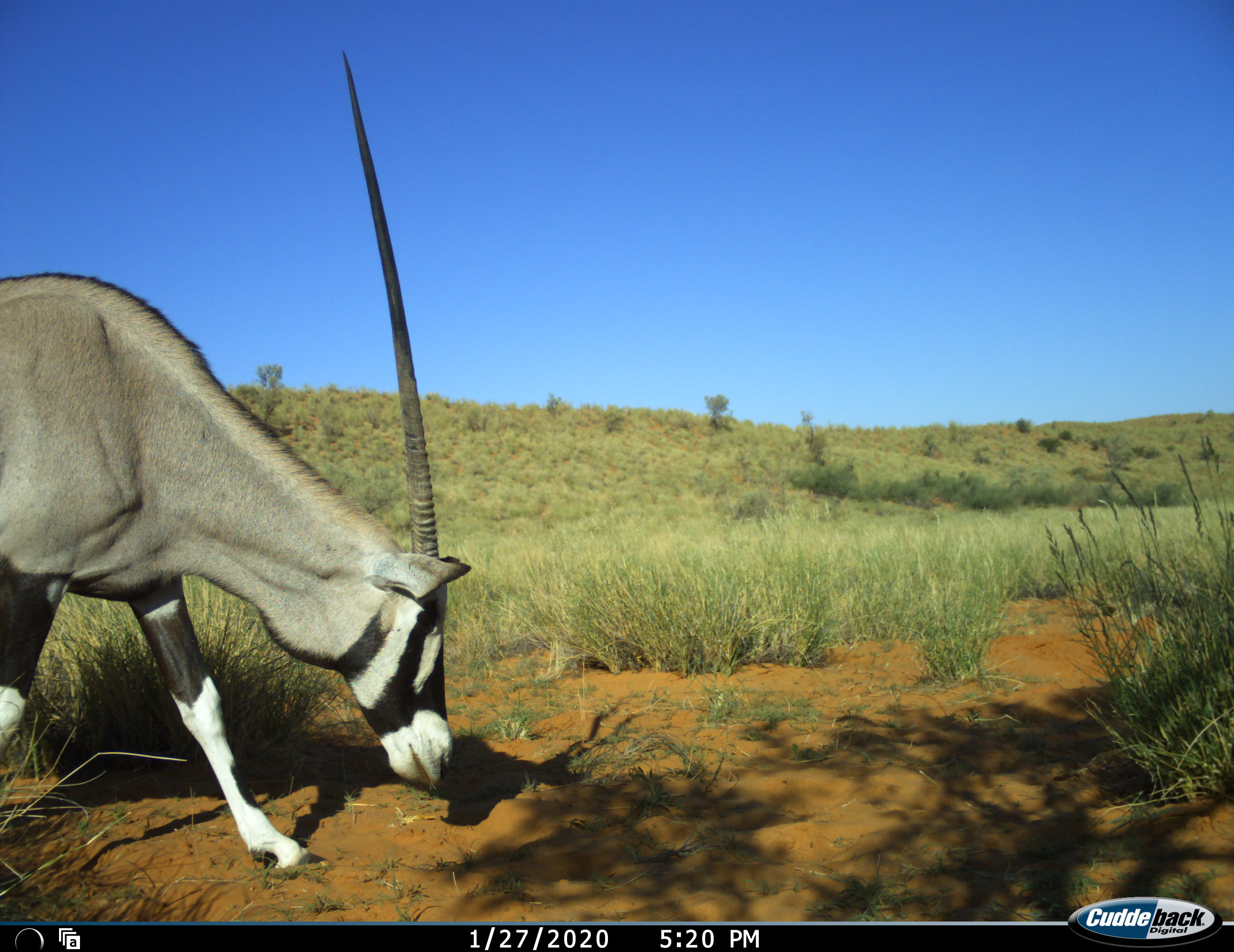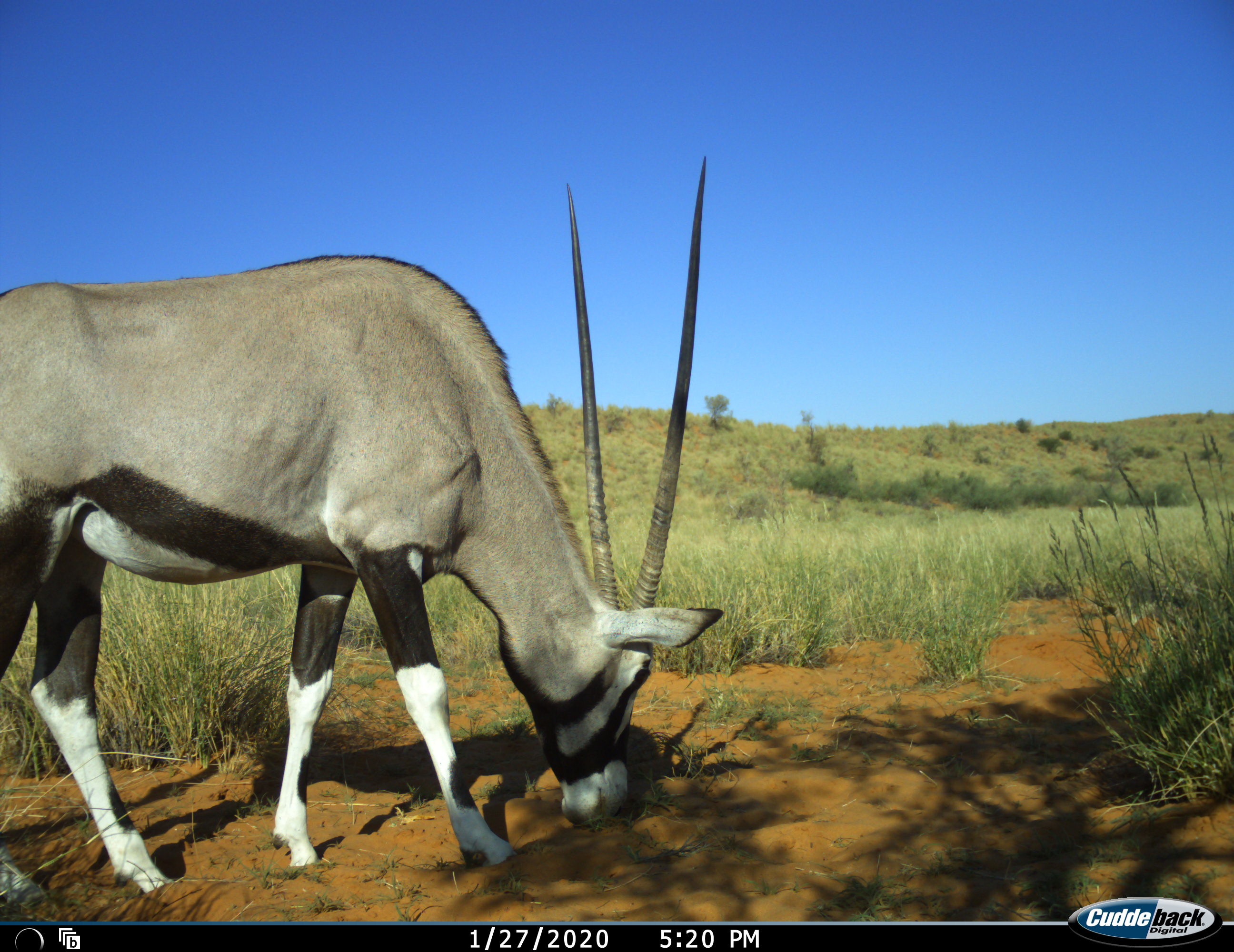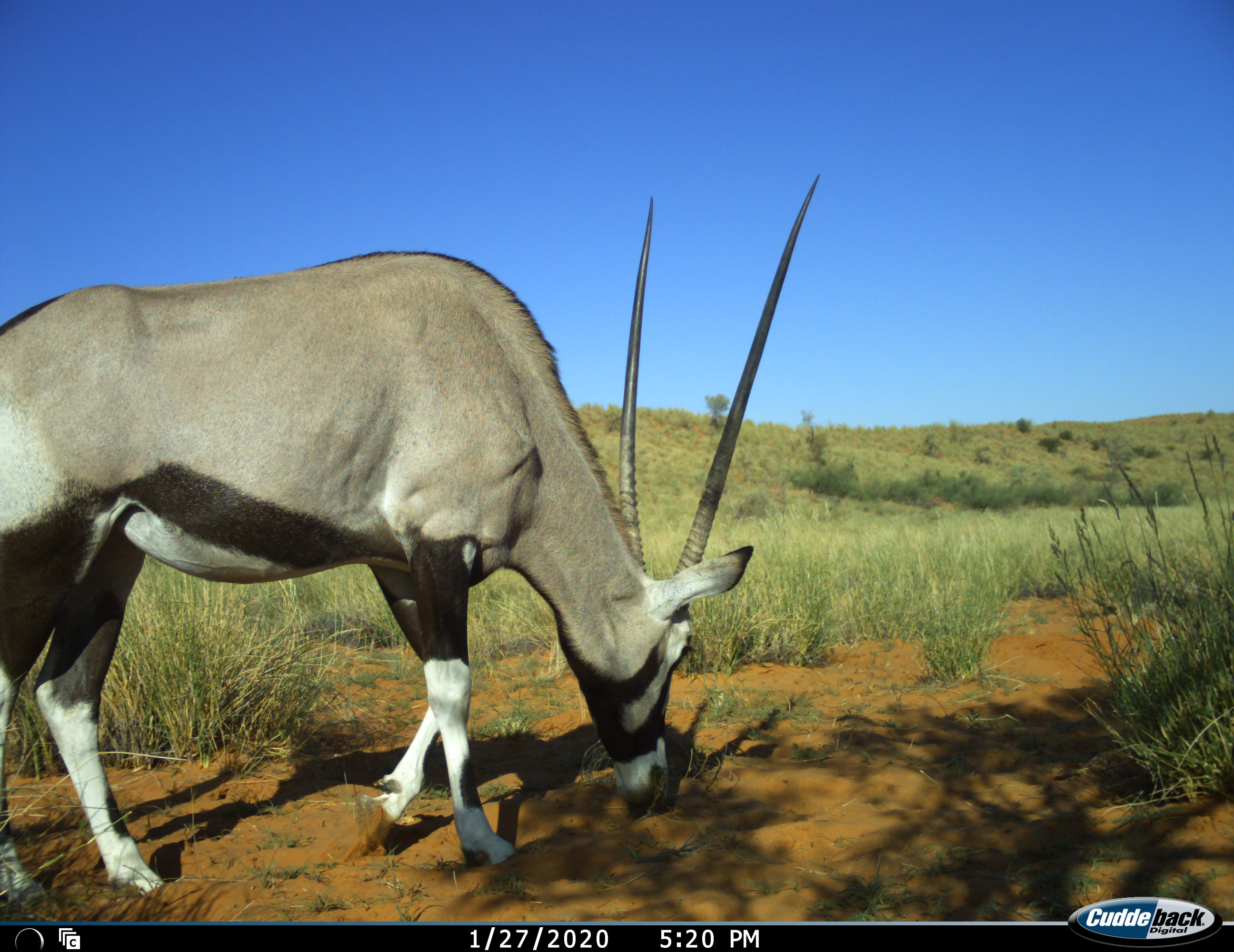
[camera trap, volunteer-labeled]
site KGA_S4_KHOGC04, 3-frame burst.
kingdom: Animalia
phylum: Chordata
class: Mammalia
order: Artiodactyla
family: Bovidae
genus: Oryx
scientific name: Oryx gazella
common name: gemsbok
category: oryx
Oryx (gemsbok) (Oryx gazella), count 1. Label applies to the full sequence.